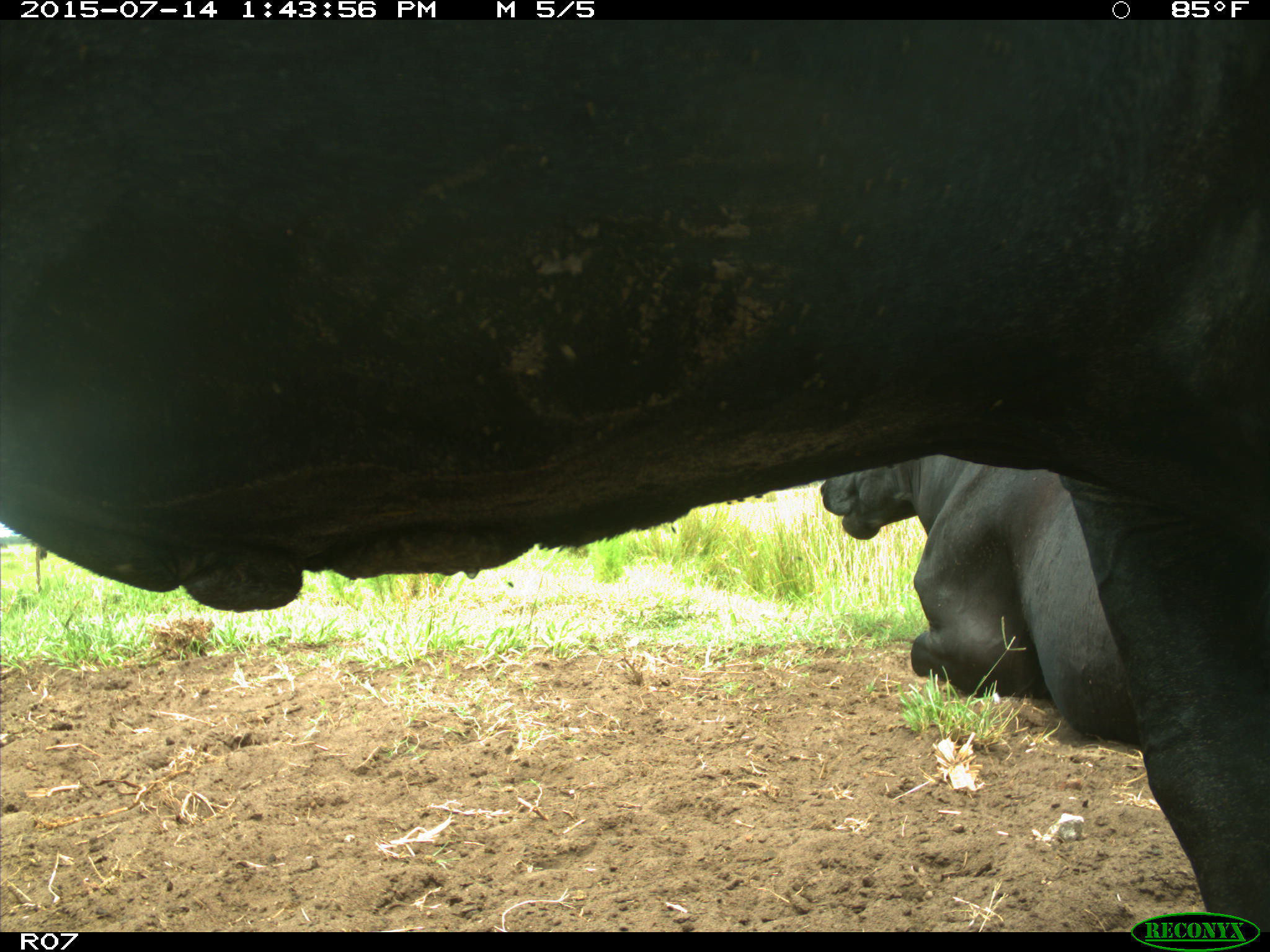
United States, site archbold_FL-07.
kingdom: Animalia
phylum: Chordata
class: Mammalia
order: Artiodactyla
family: Bovidae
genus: Bos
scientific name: Bos taurus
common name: domestic cow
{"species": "Bos taurus (domestic cow)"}